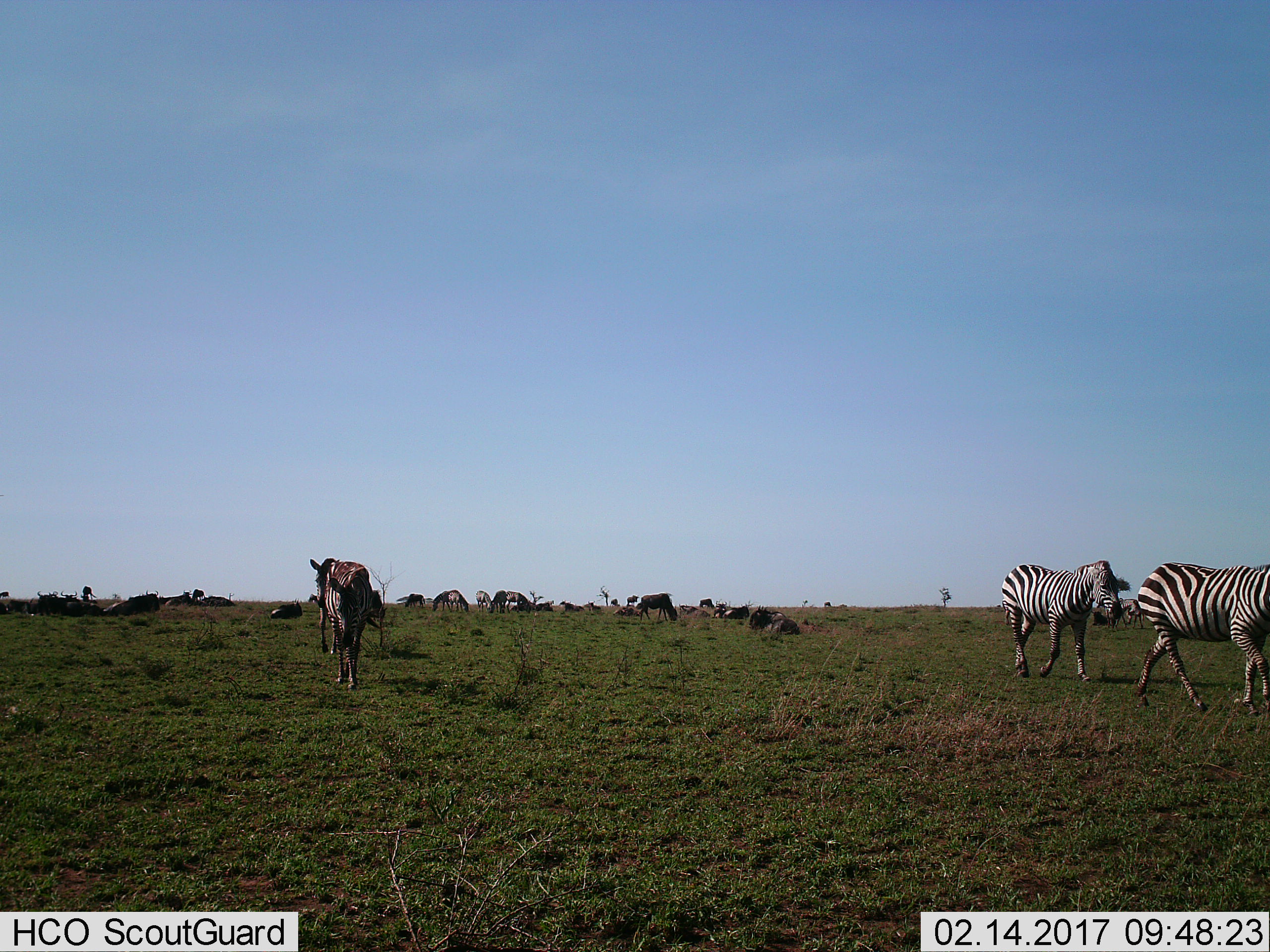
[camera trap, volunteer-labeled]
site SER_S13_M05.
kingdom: Animalia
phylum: Chordata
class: Mammalia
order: Artiodactyla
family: Bovidae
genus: Connochaetes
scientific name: Connochaetes taurinus taurinus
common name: blue wildebeest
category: wildebeestblue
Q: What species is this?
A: Wildebeestblue (blue wildebeest) (Connochaetes taurinus taurinus).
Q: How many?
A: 11-50.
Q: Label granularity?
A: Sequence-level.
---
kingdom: Animalia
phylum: Chordata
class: Mammalia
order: Perissodactyla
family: Equidae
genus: Equus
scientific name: Equus quagga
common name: plains zebra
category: zebraplains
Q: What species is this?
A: Zebraplains (plains zebra) (Equus quagga).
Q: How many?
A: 9.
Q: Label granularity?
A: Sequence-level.